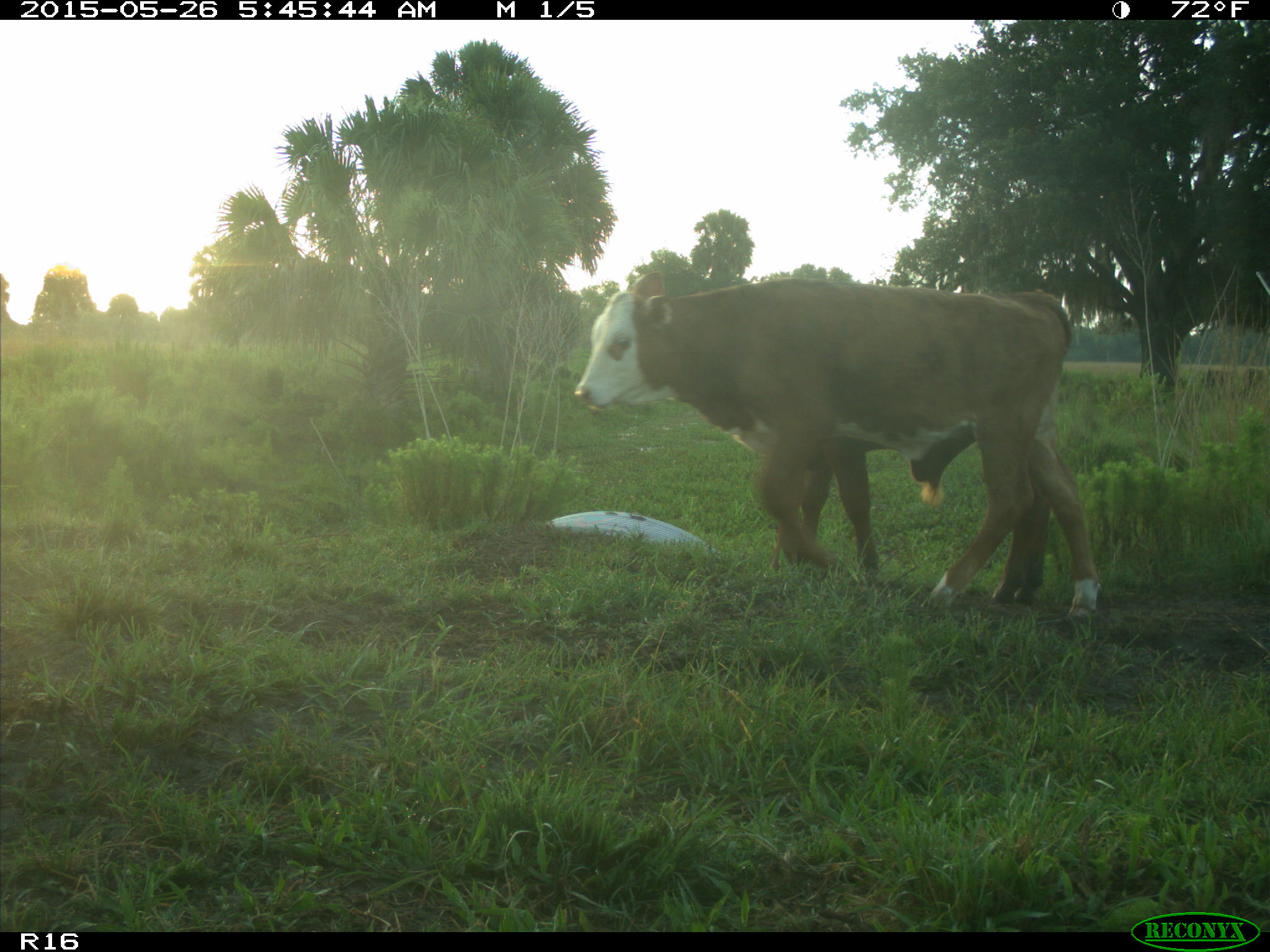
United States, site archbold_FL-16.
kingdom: Animalia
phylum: Chordata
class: Mammalia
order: Artiodactyla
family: Bovidae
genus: Bos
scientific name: Bos taurus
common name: domestic cow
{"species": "Bos taurus (domestic cow)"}